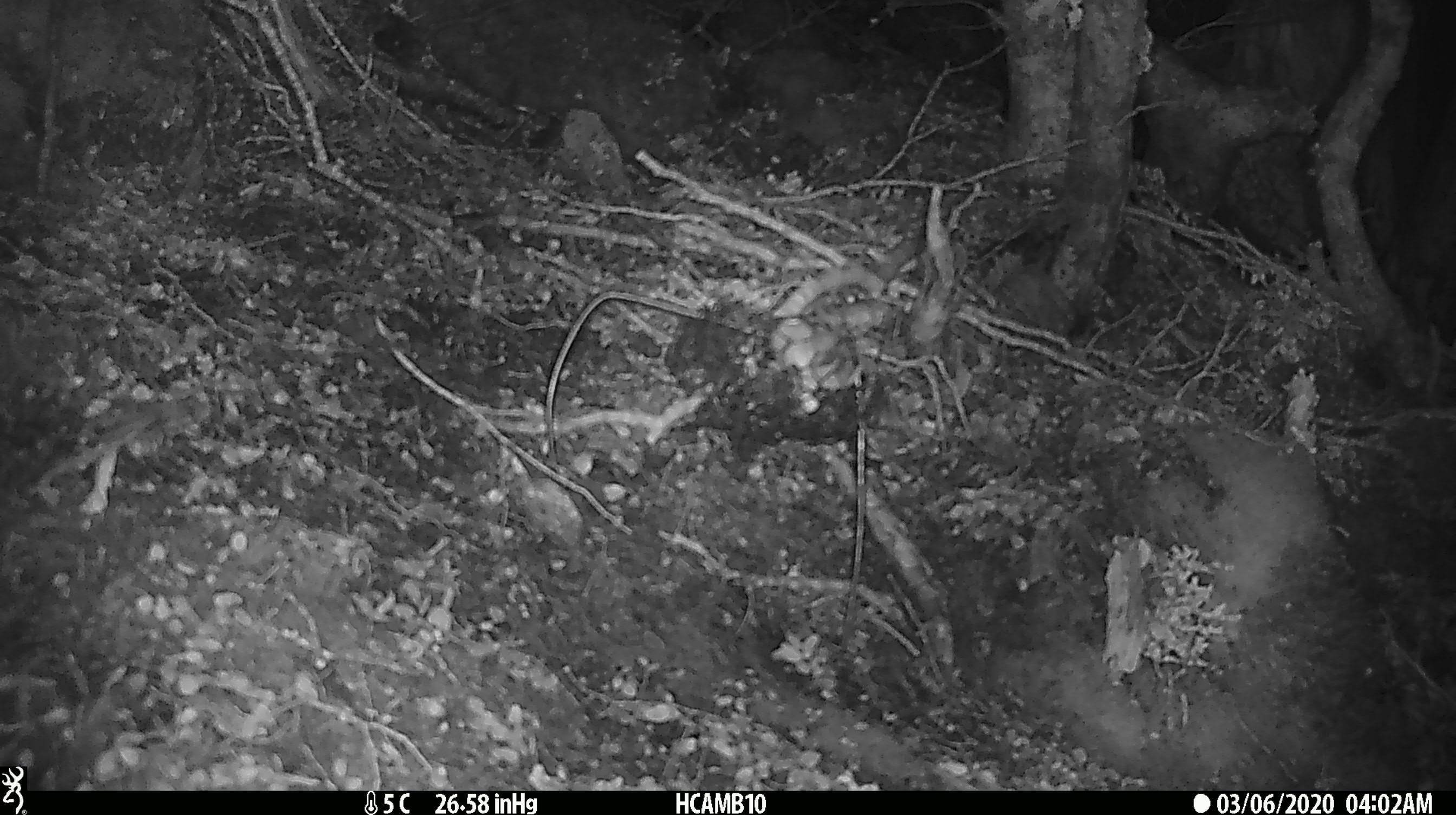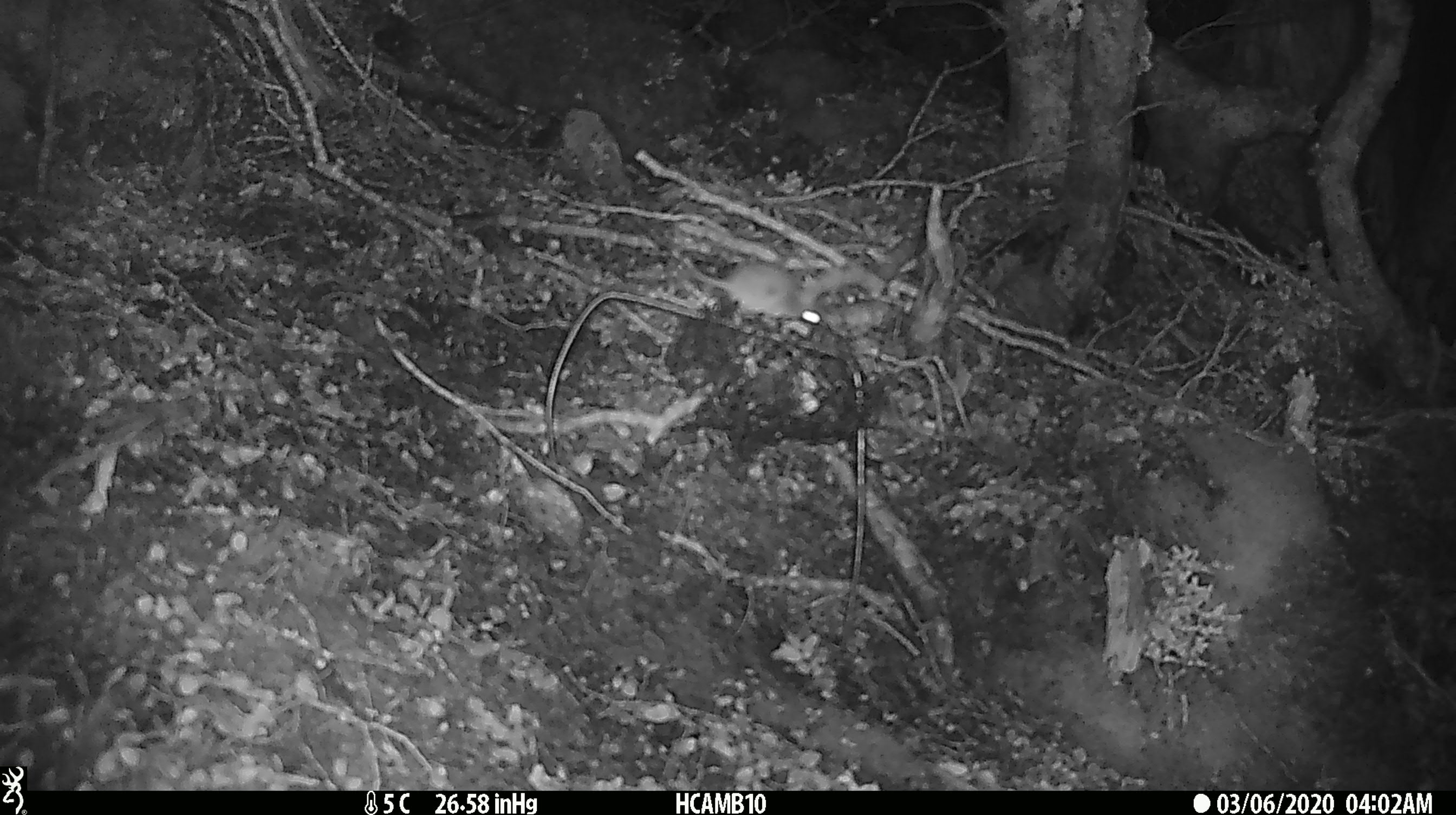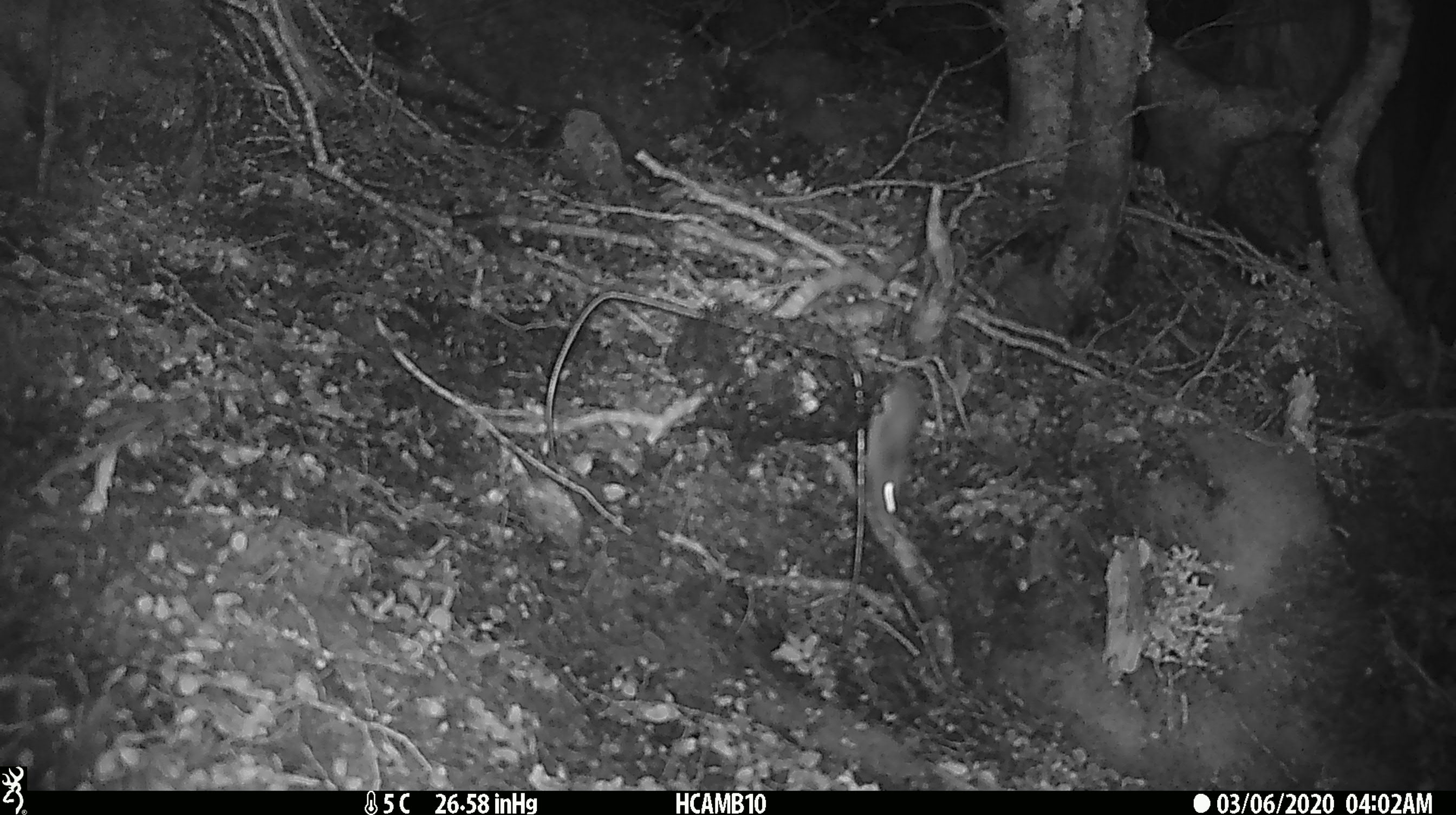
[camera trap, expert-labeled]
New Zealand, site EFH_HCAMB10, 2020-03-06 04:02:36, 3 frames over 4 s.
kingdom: Animalia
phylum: Chordata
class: Mammalia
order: Rodentia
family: Muridae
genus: Mus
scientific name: Mus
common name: mouse